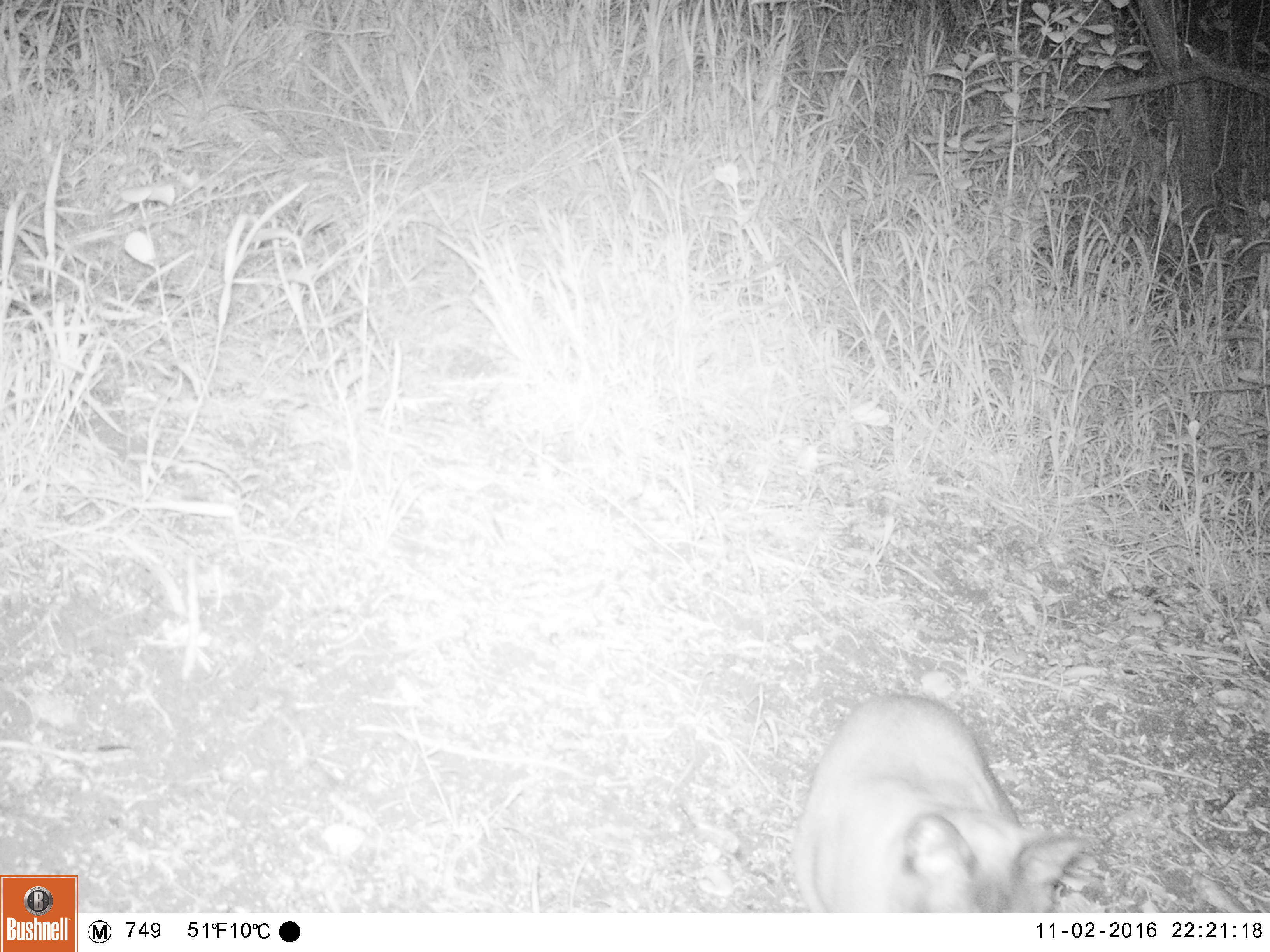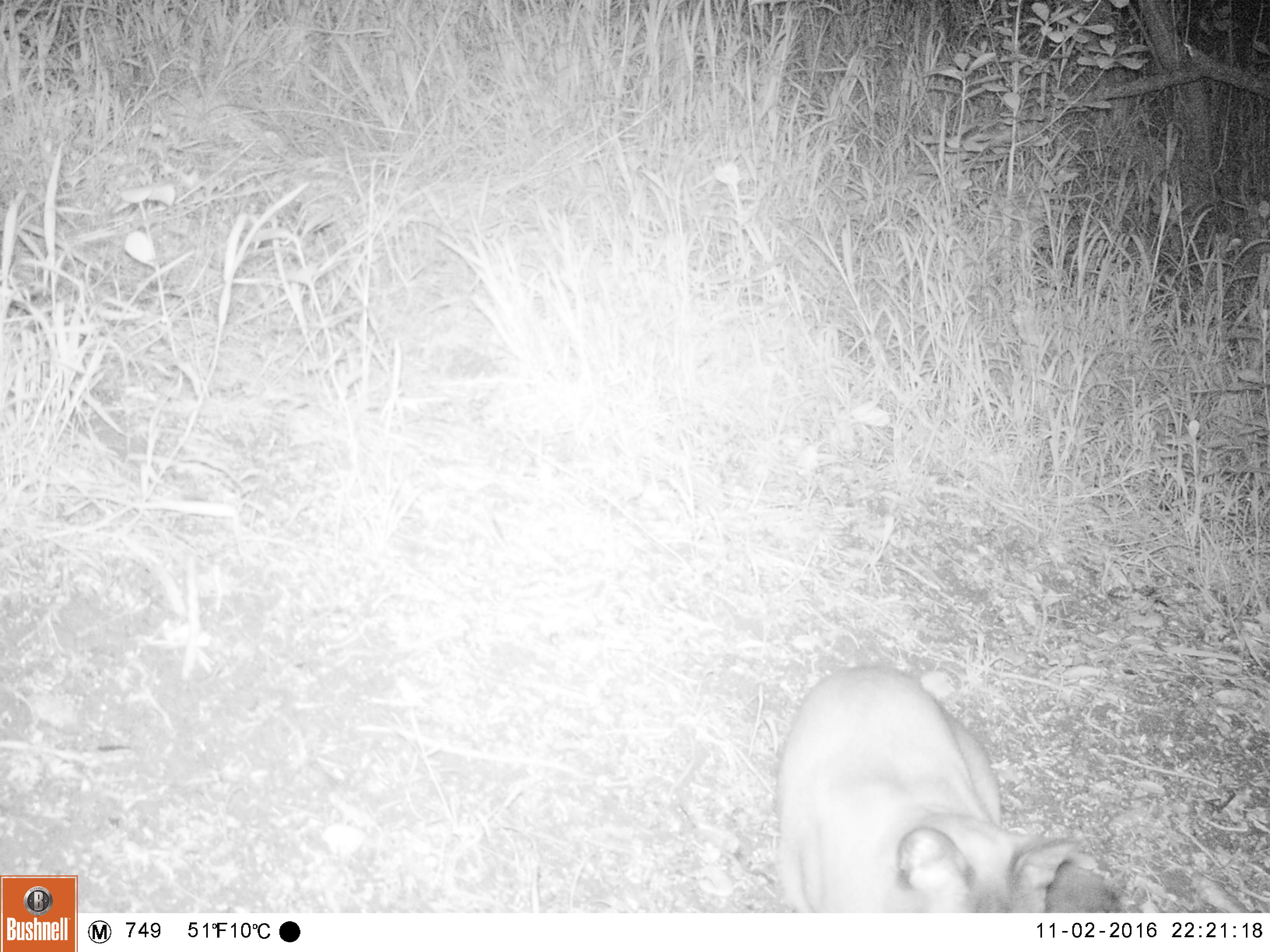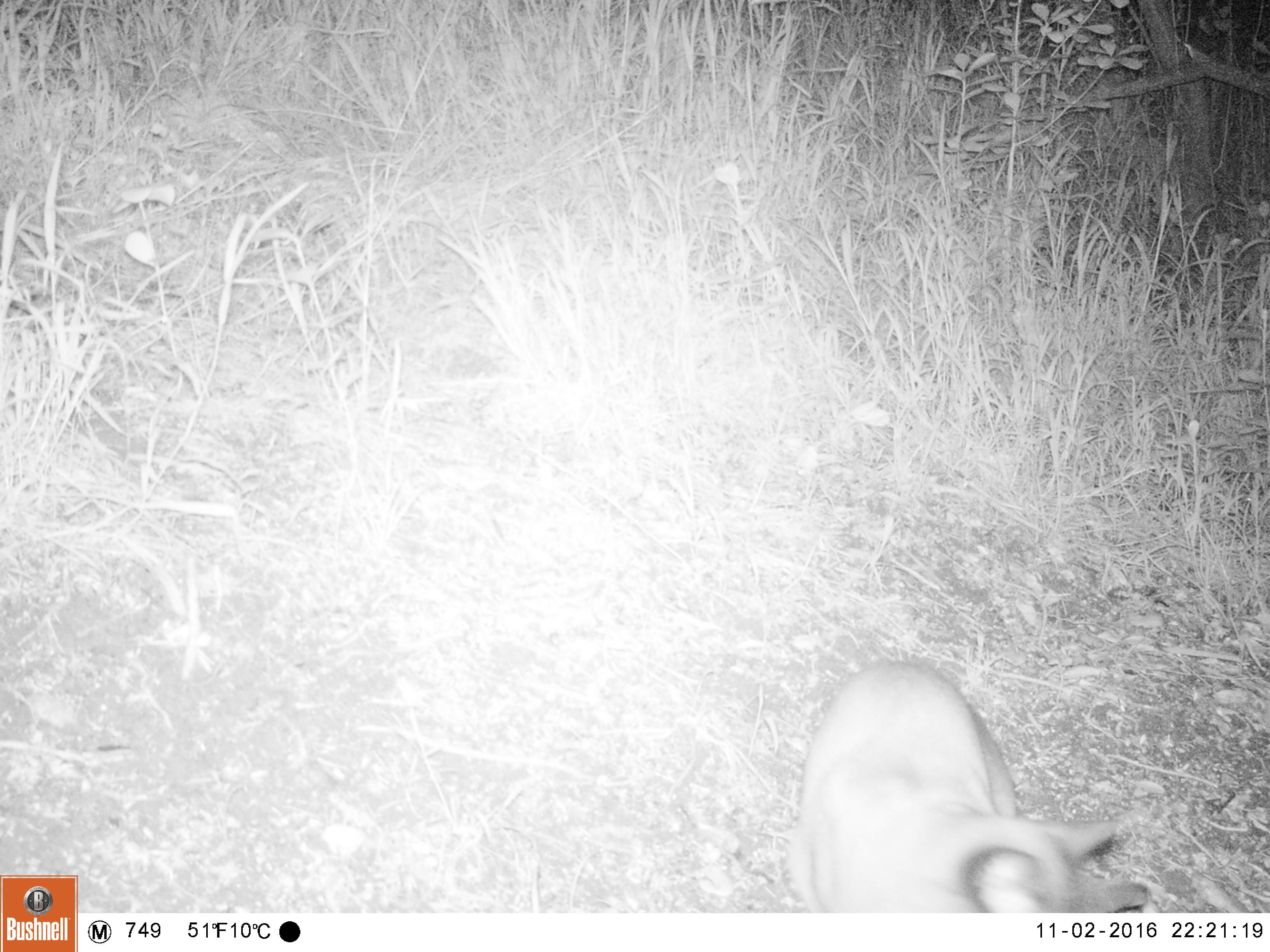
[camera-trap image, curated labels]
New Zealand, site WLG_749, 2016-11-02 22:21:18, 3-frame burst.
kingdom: Animalia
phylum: Chordata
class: Mammalia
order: Carnivora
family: Felidae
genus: Felis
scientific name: Felis catus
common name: domestic cat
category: cat